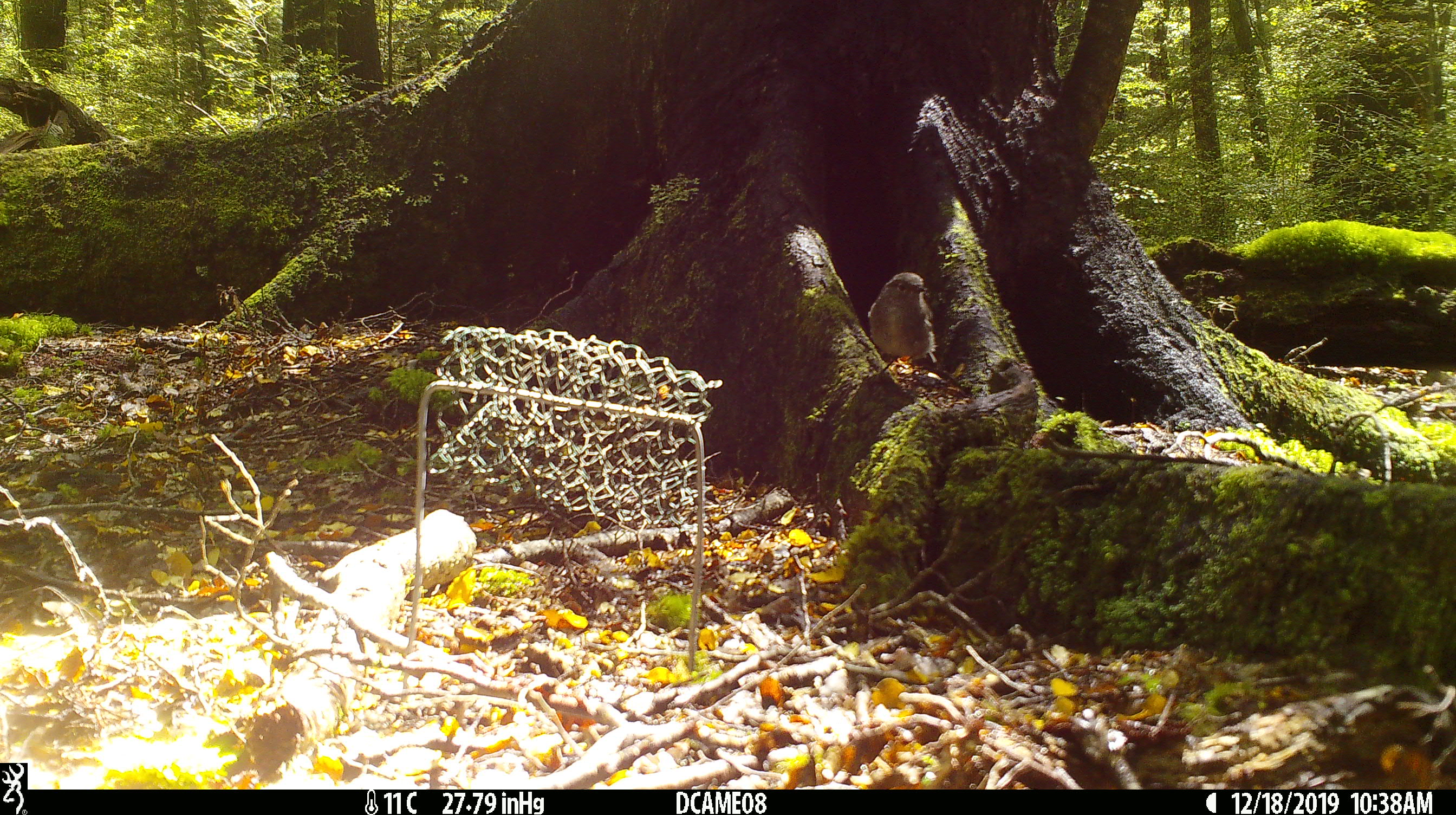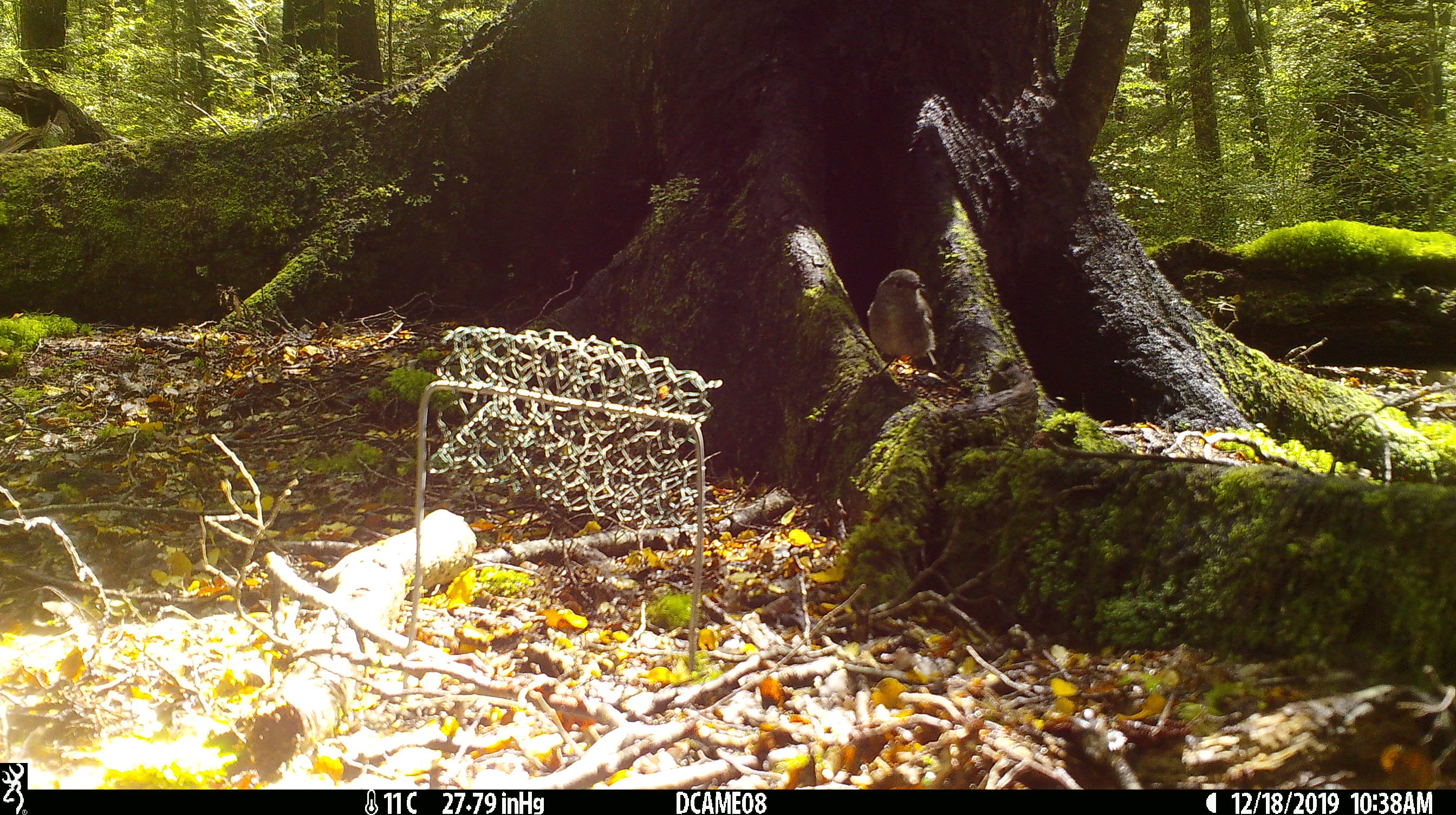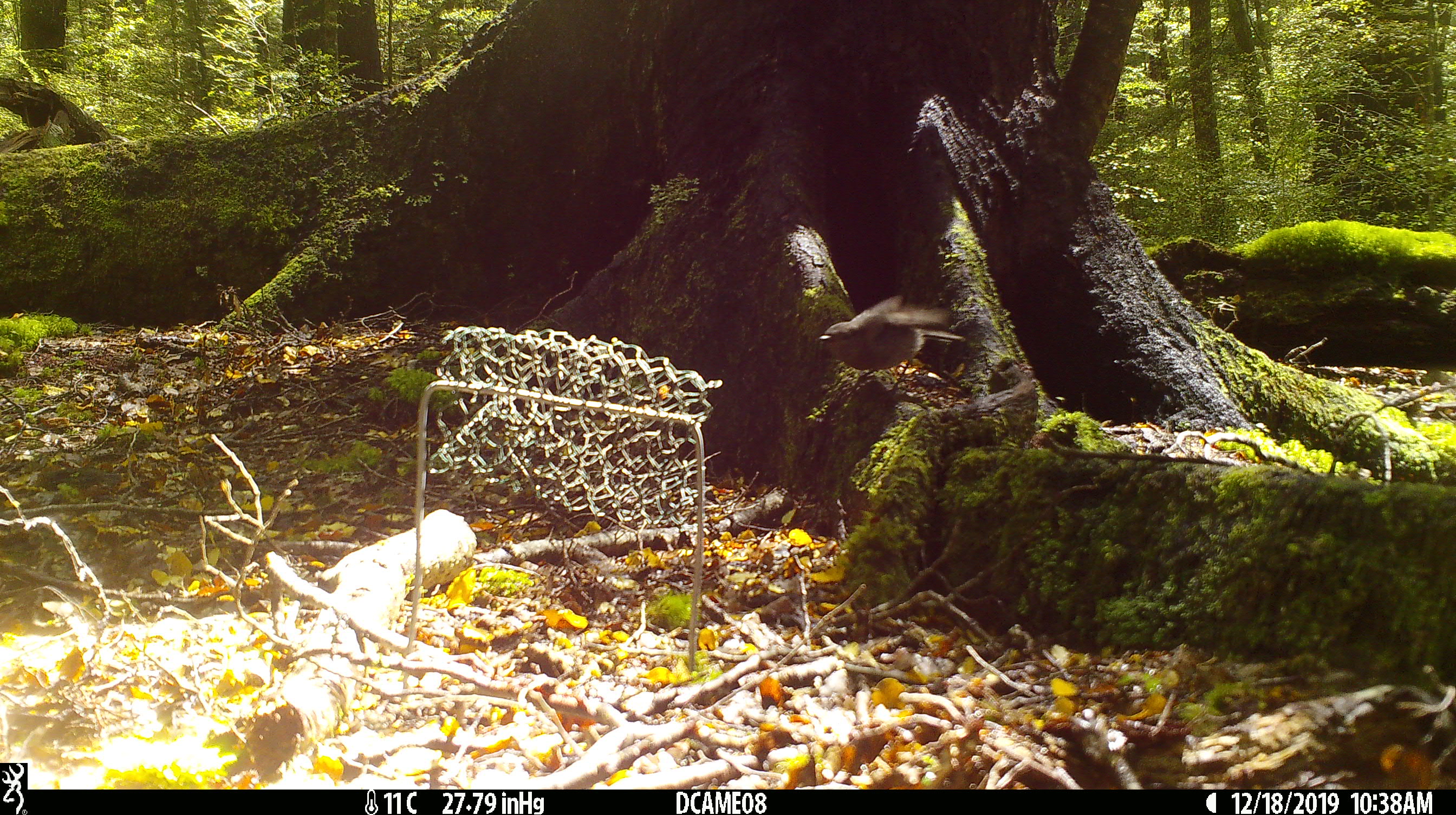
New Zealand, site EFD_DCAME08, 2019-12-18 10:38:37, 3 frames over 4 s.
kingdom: Animalia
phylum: Chordata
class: Aves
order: Passeriformes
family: Petroicidae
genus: Petroica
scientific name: Petroica australis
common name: new zealand robin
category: robin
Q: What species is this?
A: Robin (new zealand robin) (Petroica australis).